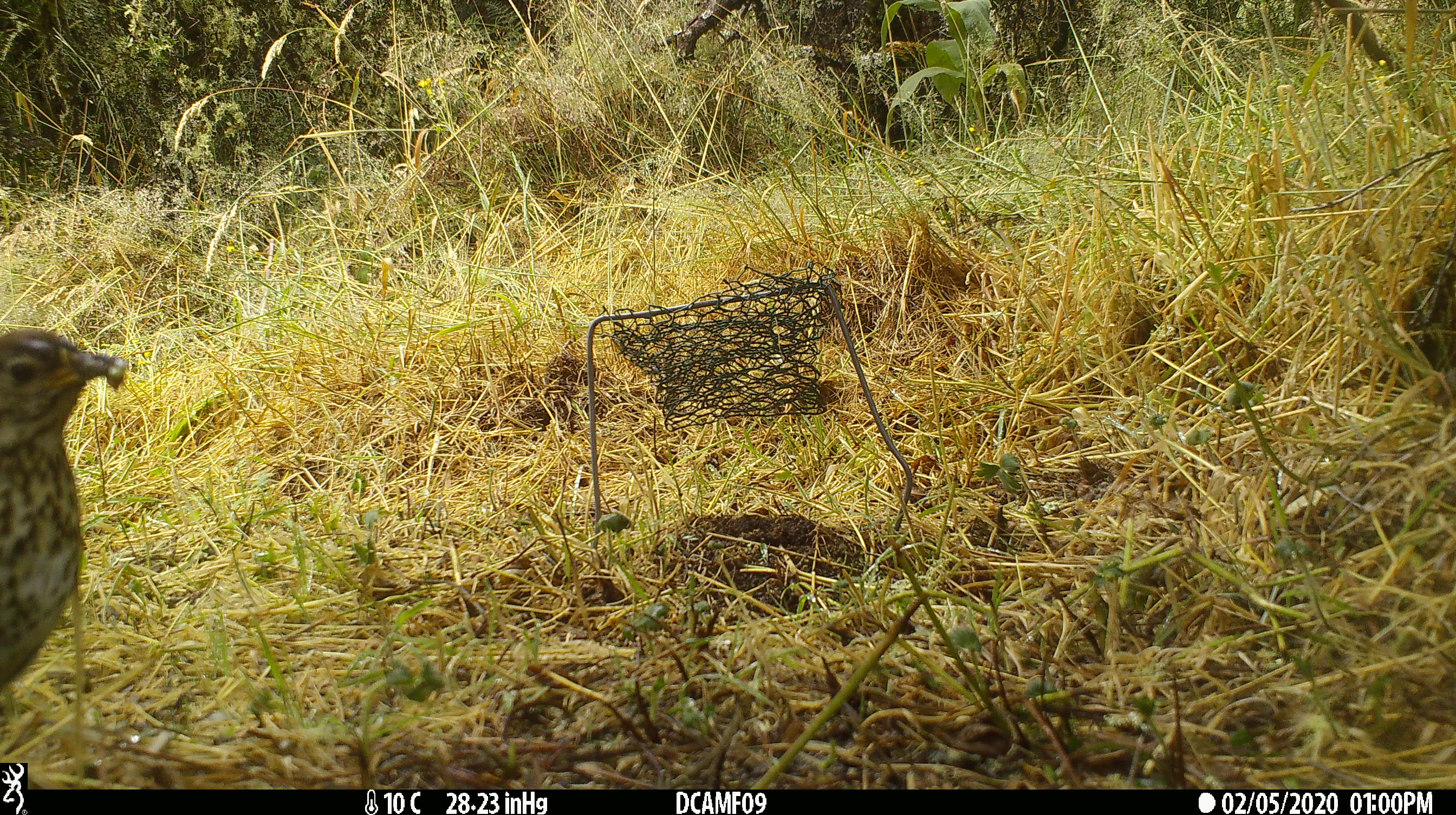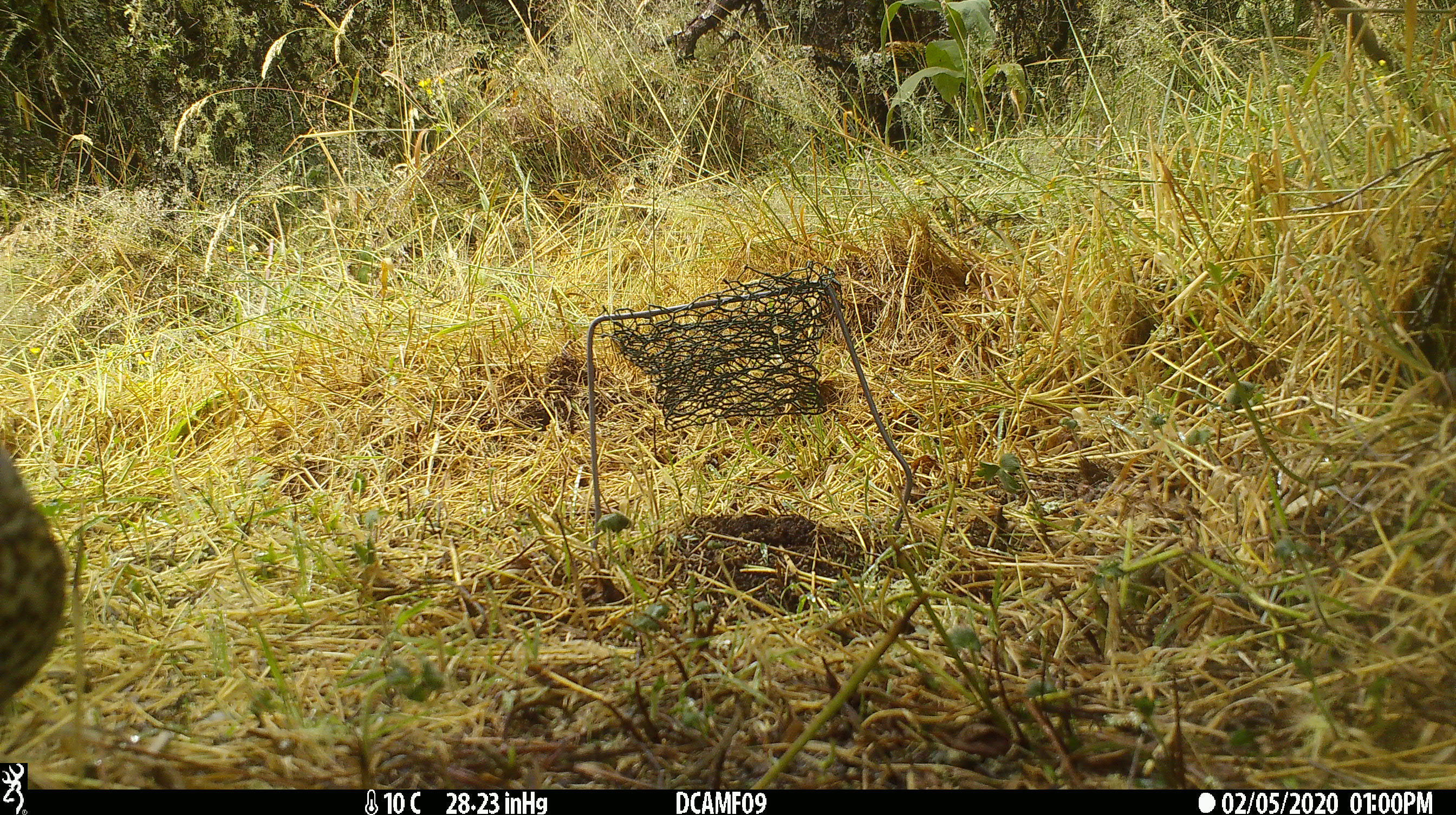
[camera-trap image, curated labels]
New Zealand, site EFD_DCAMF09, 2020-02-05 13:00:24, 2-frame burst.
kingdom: Animalia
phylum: Chordata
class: Aves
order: Passeriformes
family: Turdidae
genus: Turdus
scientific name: Turdus philomelos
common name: song thrush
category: thrush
Thrush (song thrush) (Turdus philomelos).